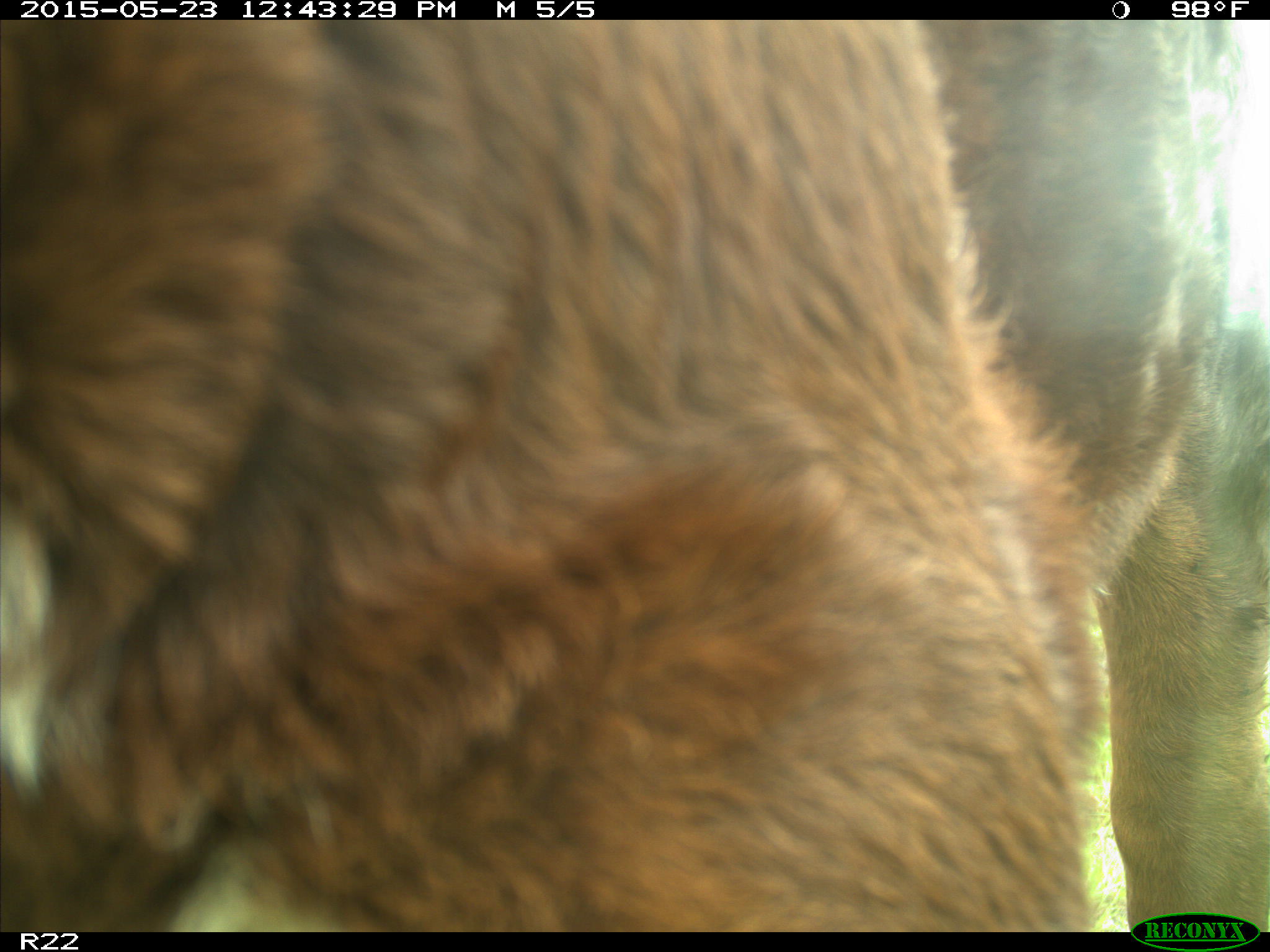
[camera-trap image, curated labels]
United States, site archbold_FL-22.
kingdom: Animalia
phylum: Chordata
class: Mammalia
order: Artiodactyla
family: Bovidae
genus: Bos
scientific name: Bos taurus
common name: domestic cow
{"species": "Bos taurus (domestic cow)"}